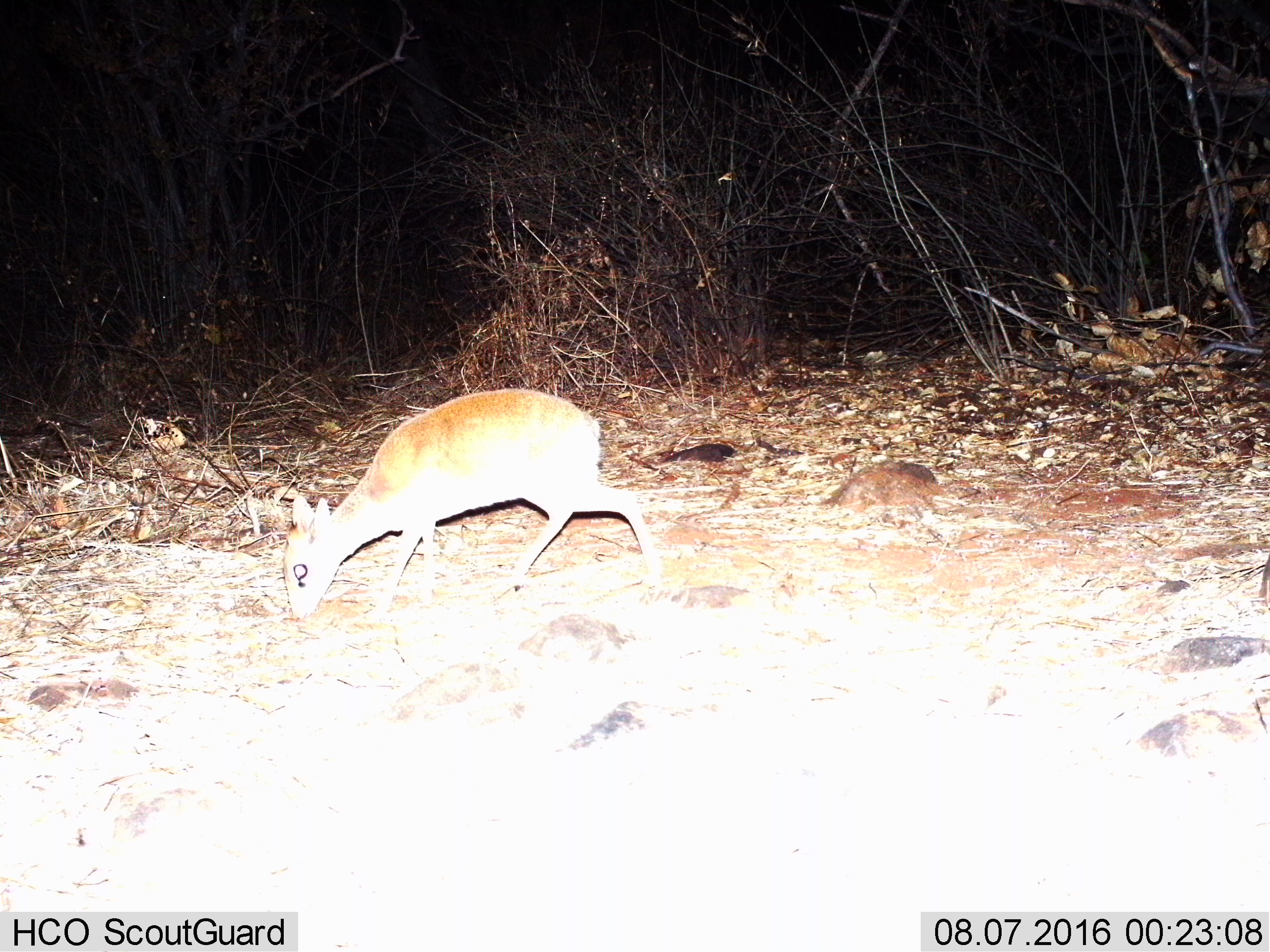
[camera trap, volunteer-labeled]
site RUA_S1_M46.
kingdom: Animalia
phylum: Chordata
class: Mammalia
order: Artiodactyla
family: Bovidae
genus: Madoqua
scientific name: Madoqua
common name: dik-dik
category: dikdik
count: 1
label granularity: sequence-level